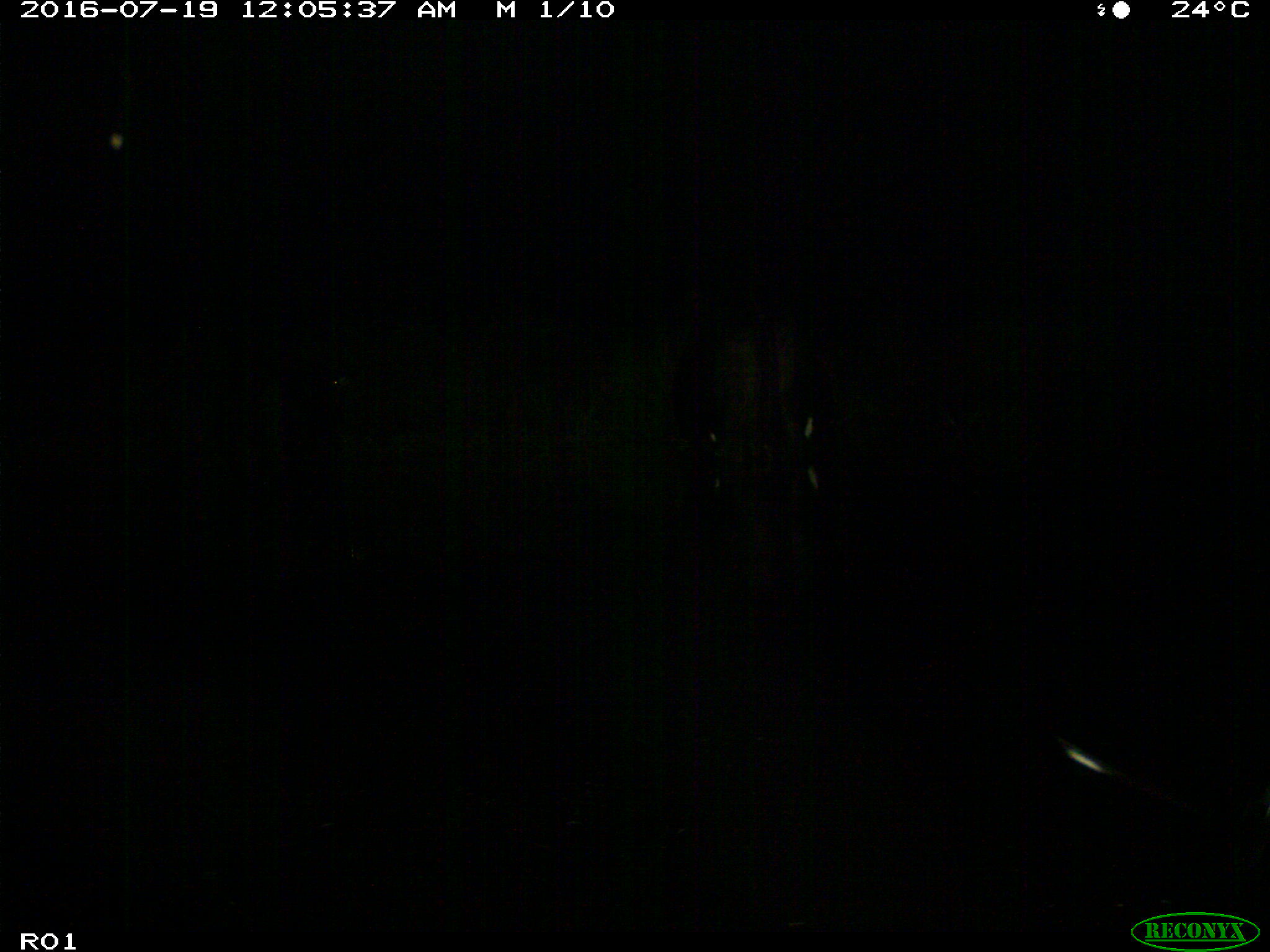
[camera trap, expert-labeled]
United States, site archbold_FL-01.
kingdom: Animalia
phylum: Chordata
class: Mammalia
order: Artiodactyla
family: Bovidae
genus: Bos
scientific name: Bos taurus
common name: domestic cow